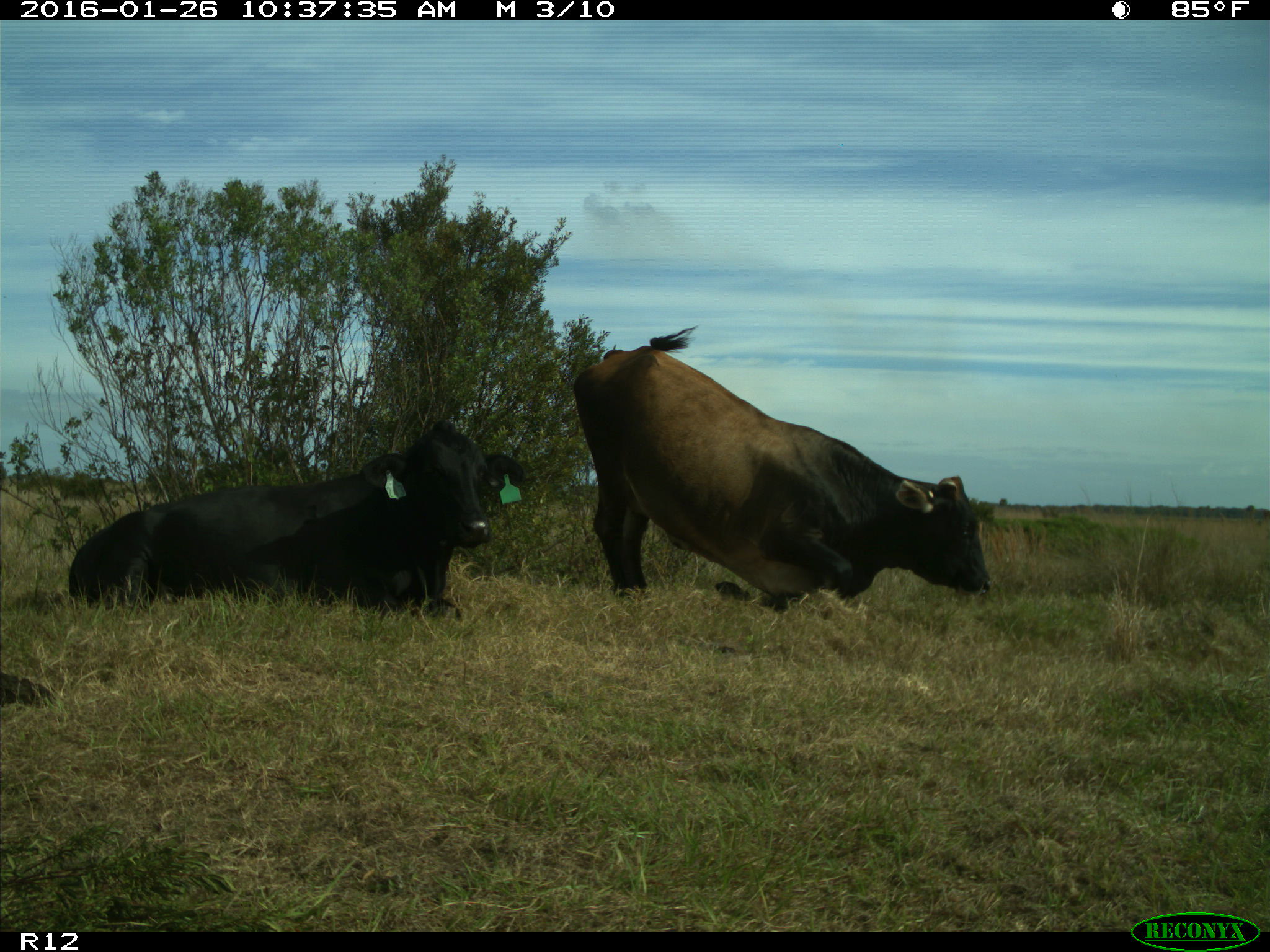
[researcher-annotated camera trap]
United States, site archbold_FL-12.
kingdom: Animalia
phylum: Chordata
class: Mammalia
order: Artiodactyla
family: Bovidae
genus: Bos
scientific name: Bos taurus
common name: domestic cow